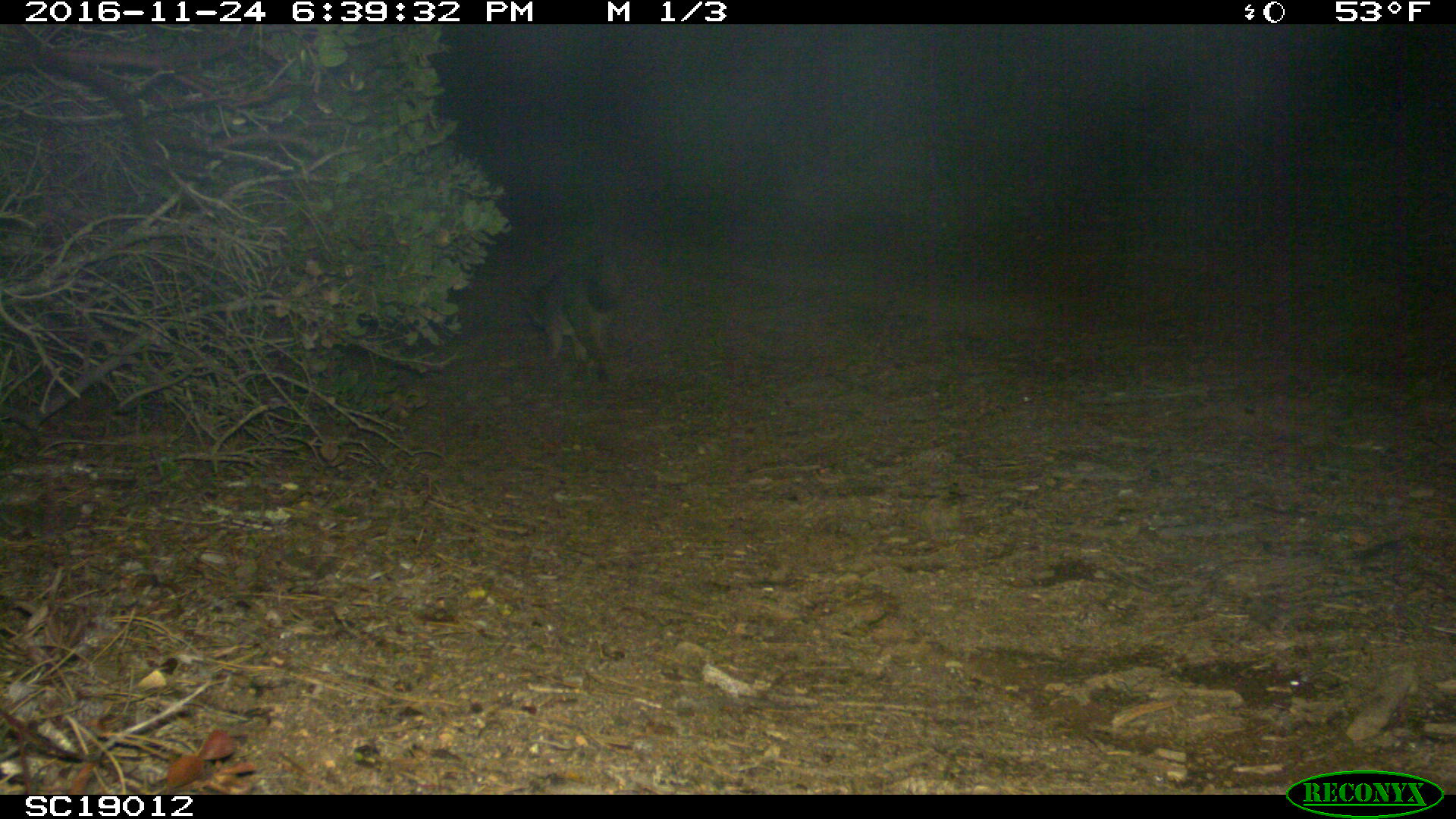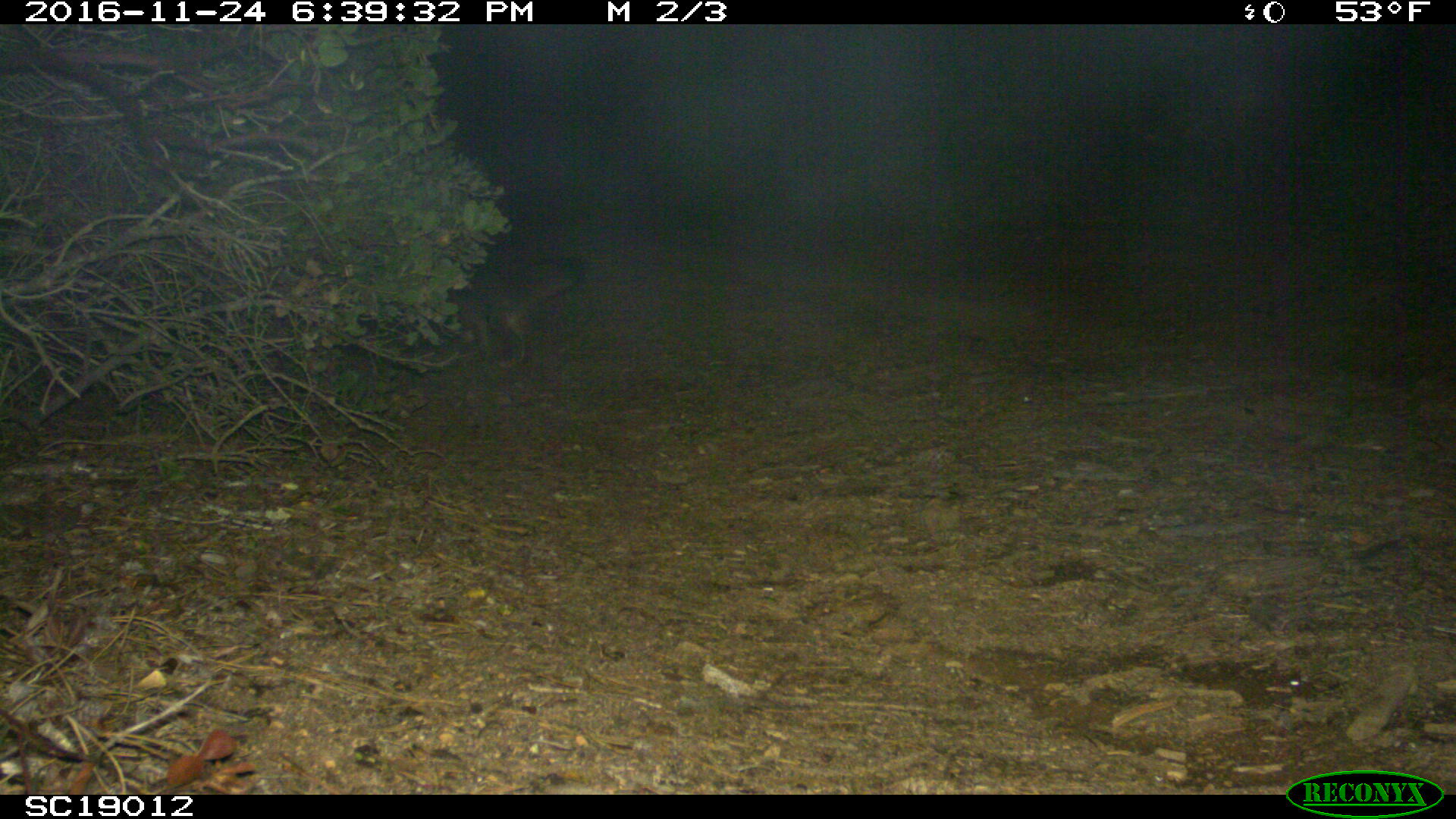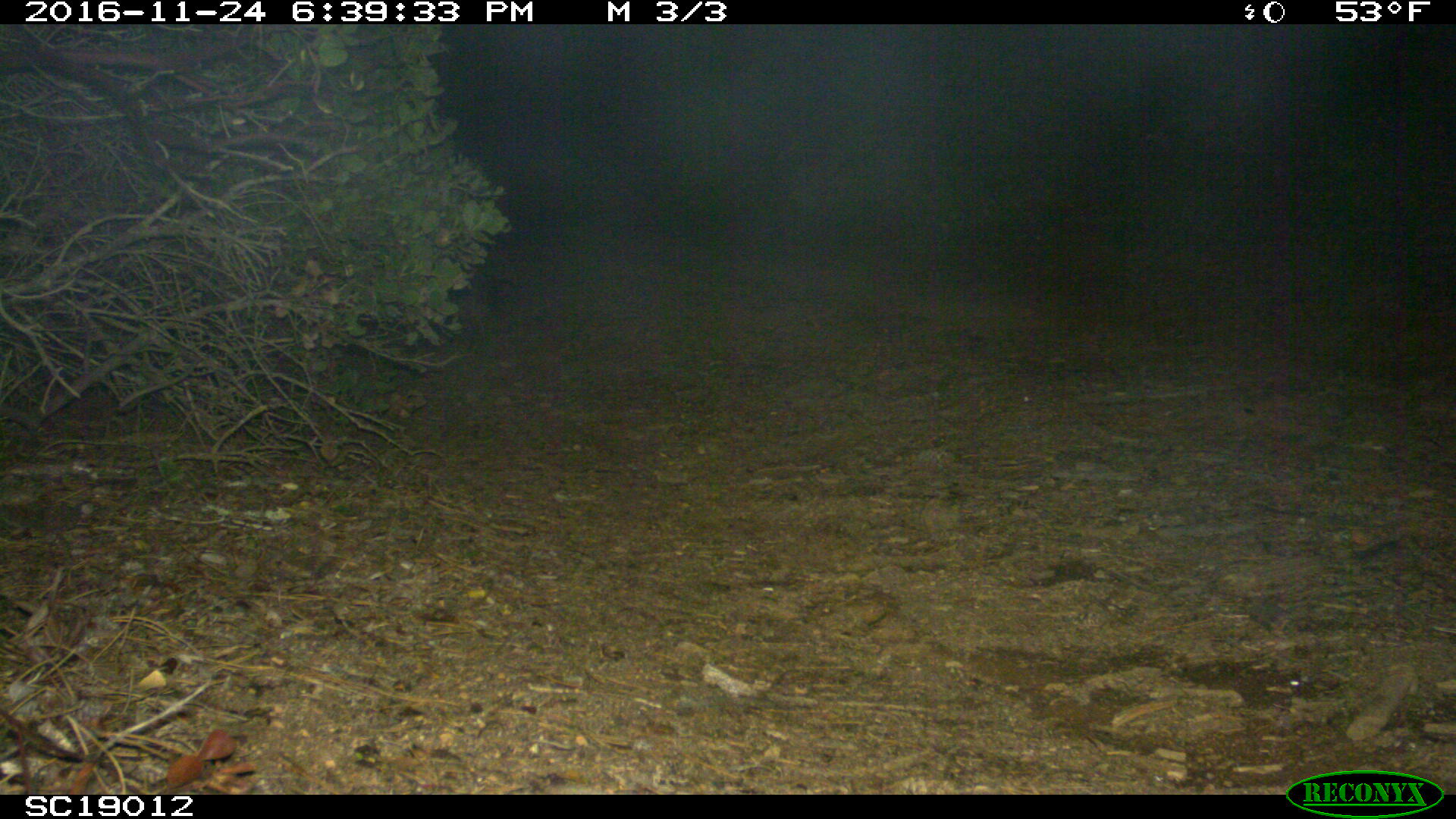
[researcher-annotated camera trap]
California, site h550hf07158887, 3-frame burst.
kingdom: Animalia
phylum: Chordata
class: Mammalia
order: Carnivora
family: Canidae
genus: Urocyon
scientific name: Urocyon littoralis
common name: island fox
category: fox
Fox (island fox) (Urocyon littoralis).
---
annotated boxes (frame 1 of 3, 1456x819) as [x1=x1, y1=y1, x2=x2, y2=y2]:
fox: [x1=515, y1=256, x2=620, y2=381]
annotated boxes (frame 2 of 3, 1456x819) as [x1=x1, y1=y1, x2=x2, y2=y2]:
fox: [x1=440, y1=255, x2=582, y2=367]